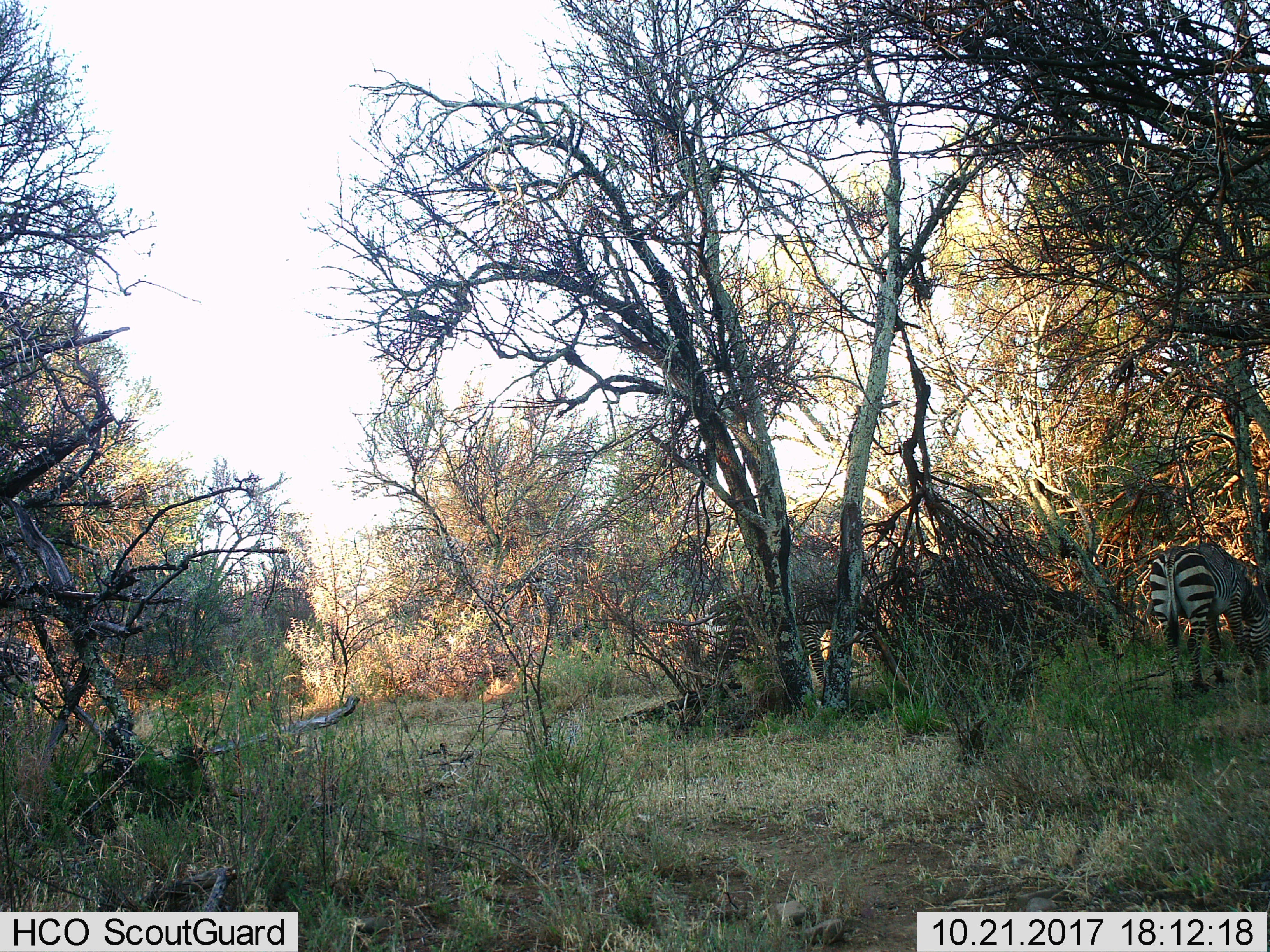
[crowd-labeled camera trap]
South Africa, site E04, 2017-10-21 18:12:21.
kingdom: Animalia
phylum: Chordata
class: Mammalia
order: Perissodactyla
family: Equidae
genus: Equus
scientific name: Equus zebra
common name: mountain zebra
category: zebramountain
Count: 2.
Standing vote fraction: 40%.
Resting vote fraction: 0%.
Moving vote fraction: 0%.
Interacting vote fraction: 0%.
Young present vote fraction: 0%.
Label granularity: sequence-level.